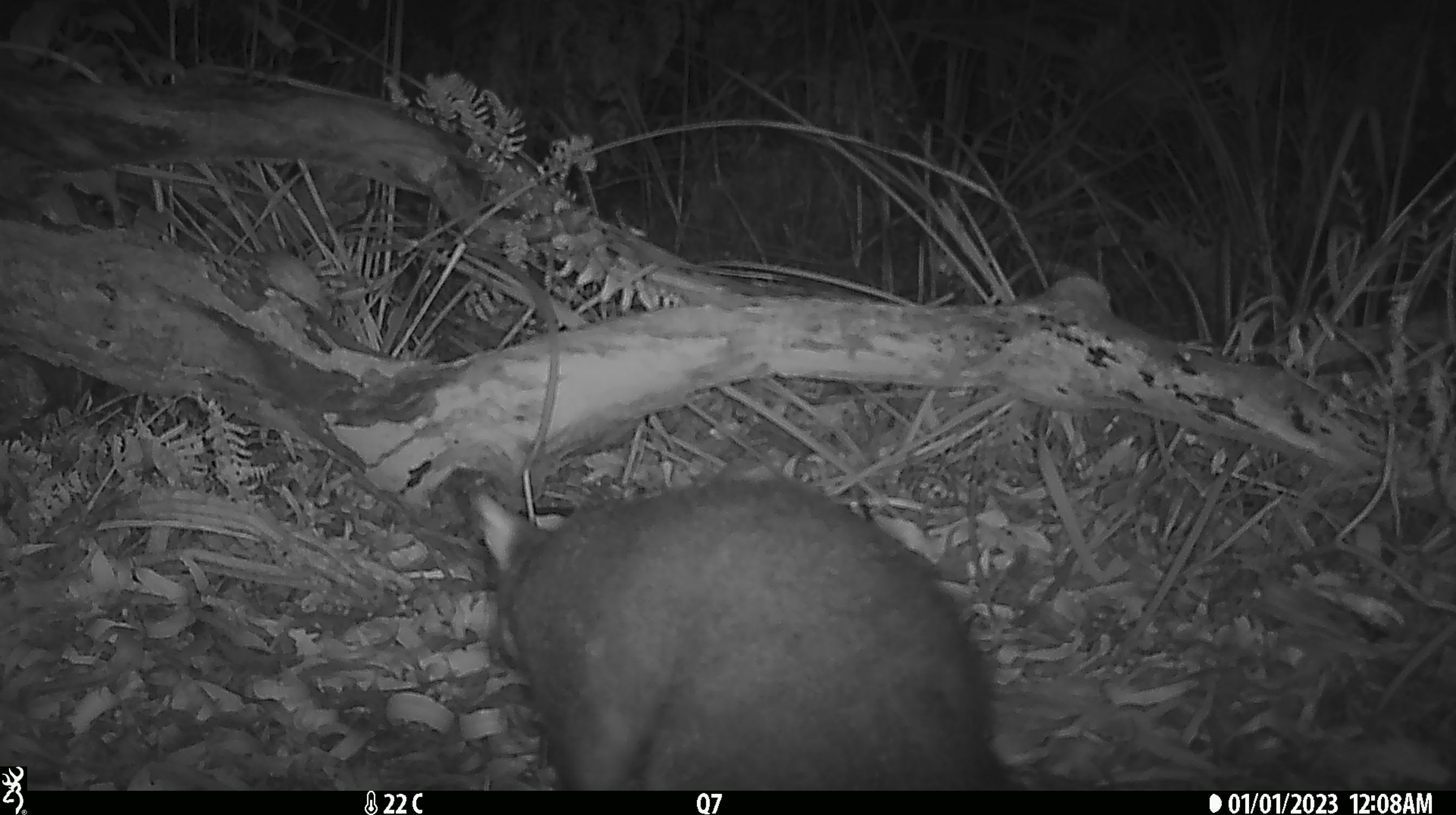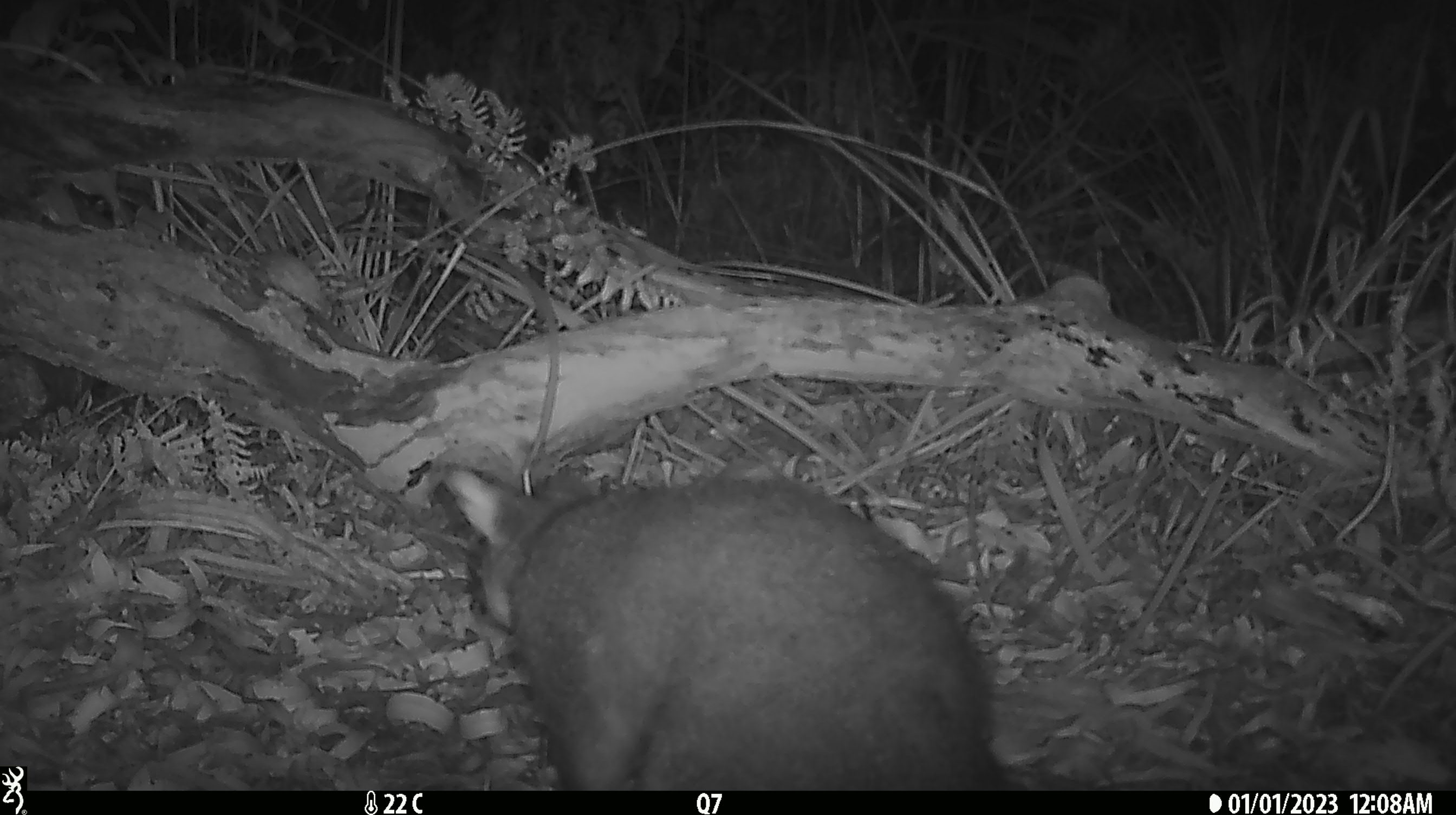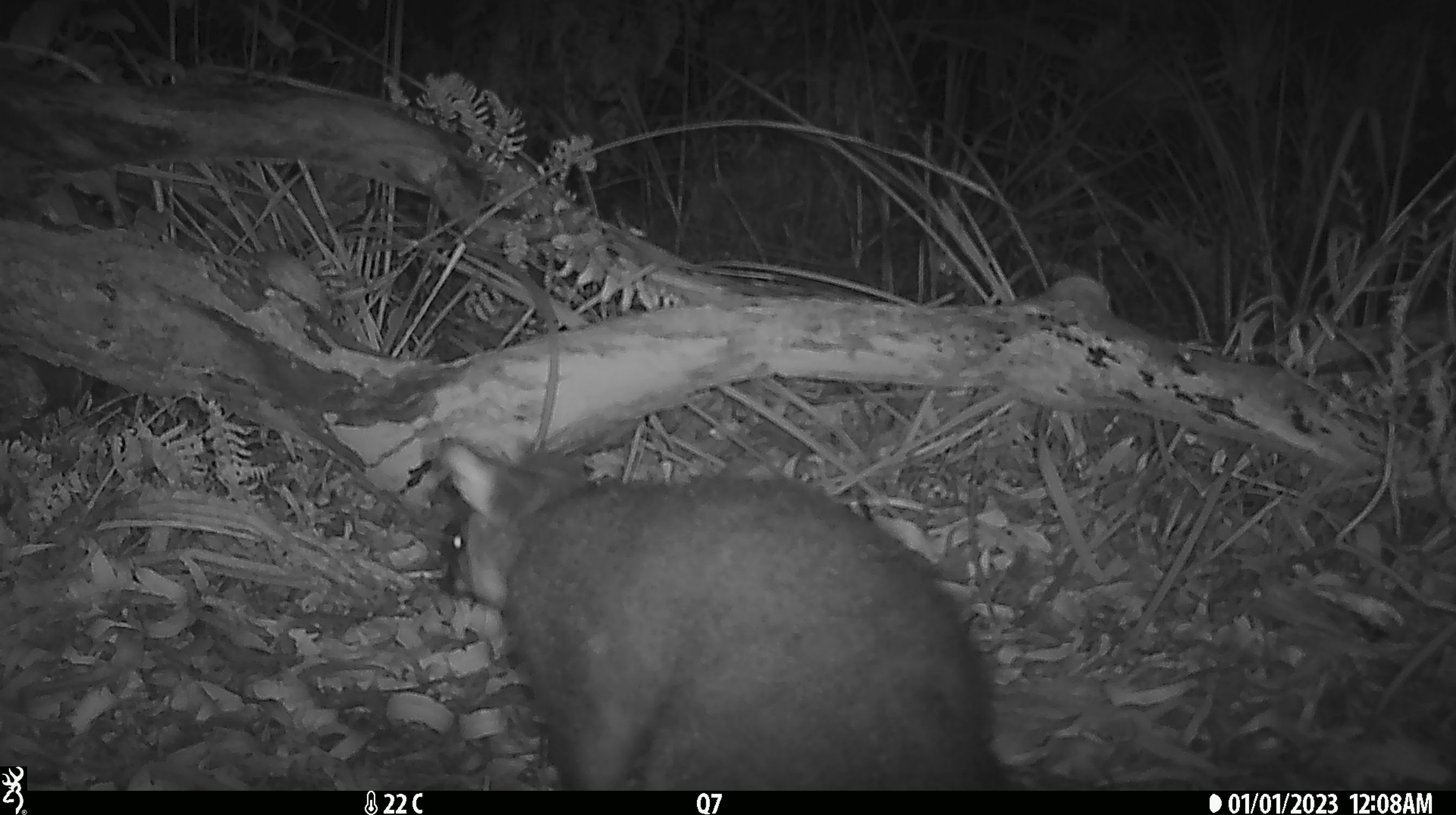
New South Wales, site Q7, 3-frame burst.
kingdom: Animalia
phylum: Chordata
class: Mammalia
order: Diprotodontia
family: Phalangeridae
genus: Trichosurus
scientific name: Trichosurus vulpecula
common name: common brushtail possum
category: possum